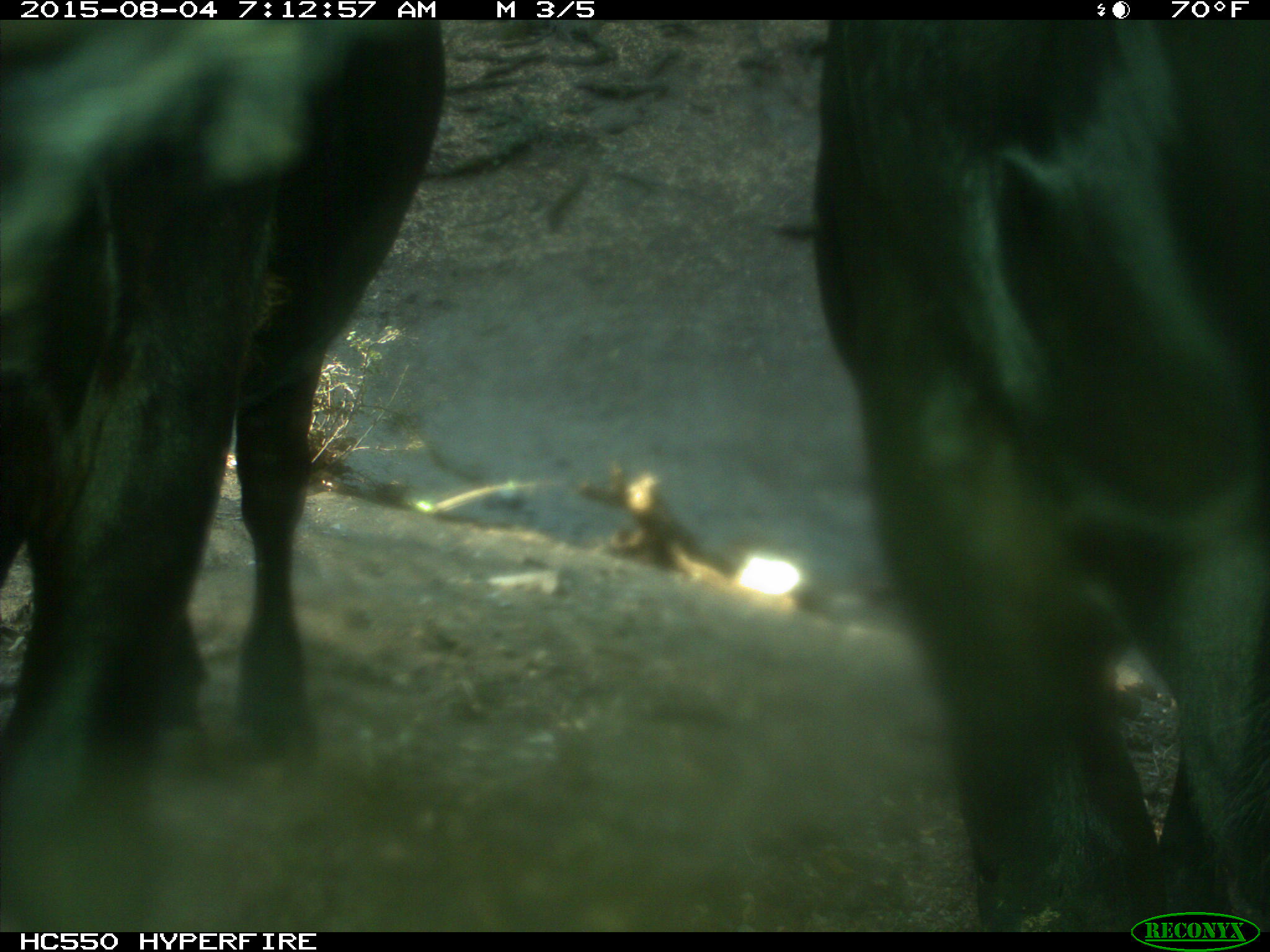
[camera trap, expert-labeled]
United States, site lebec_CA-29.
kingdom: Animalia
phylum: Chordata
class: Mammalia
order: Artiodactyla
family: Bovidae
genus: Bos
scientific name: Bos taurus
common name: domestic cow